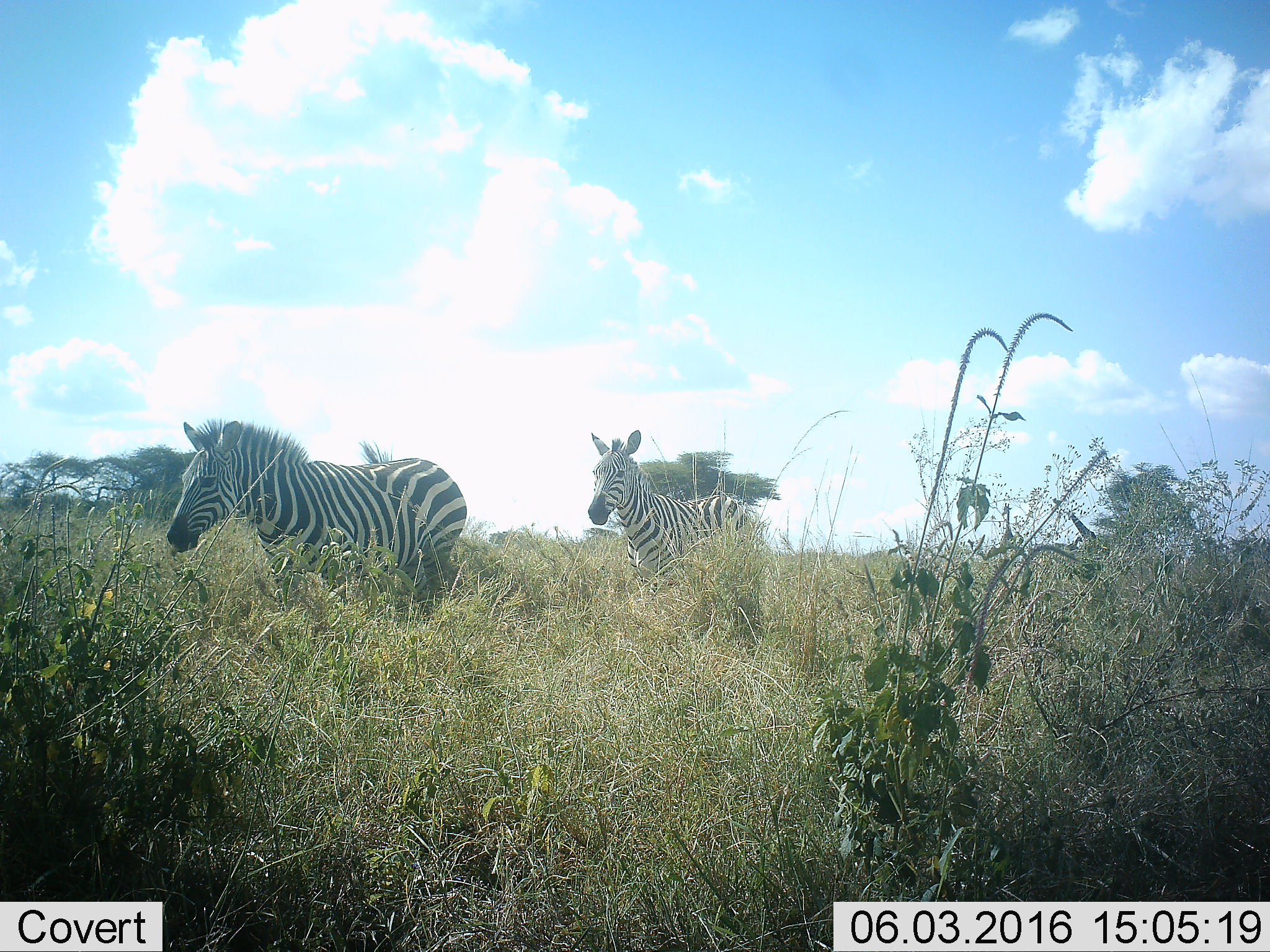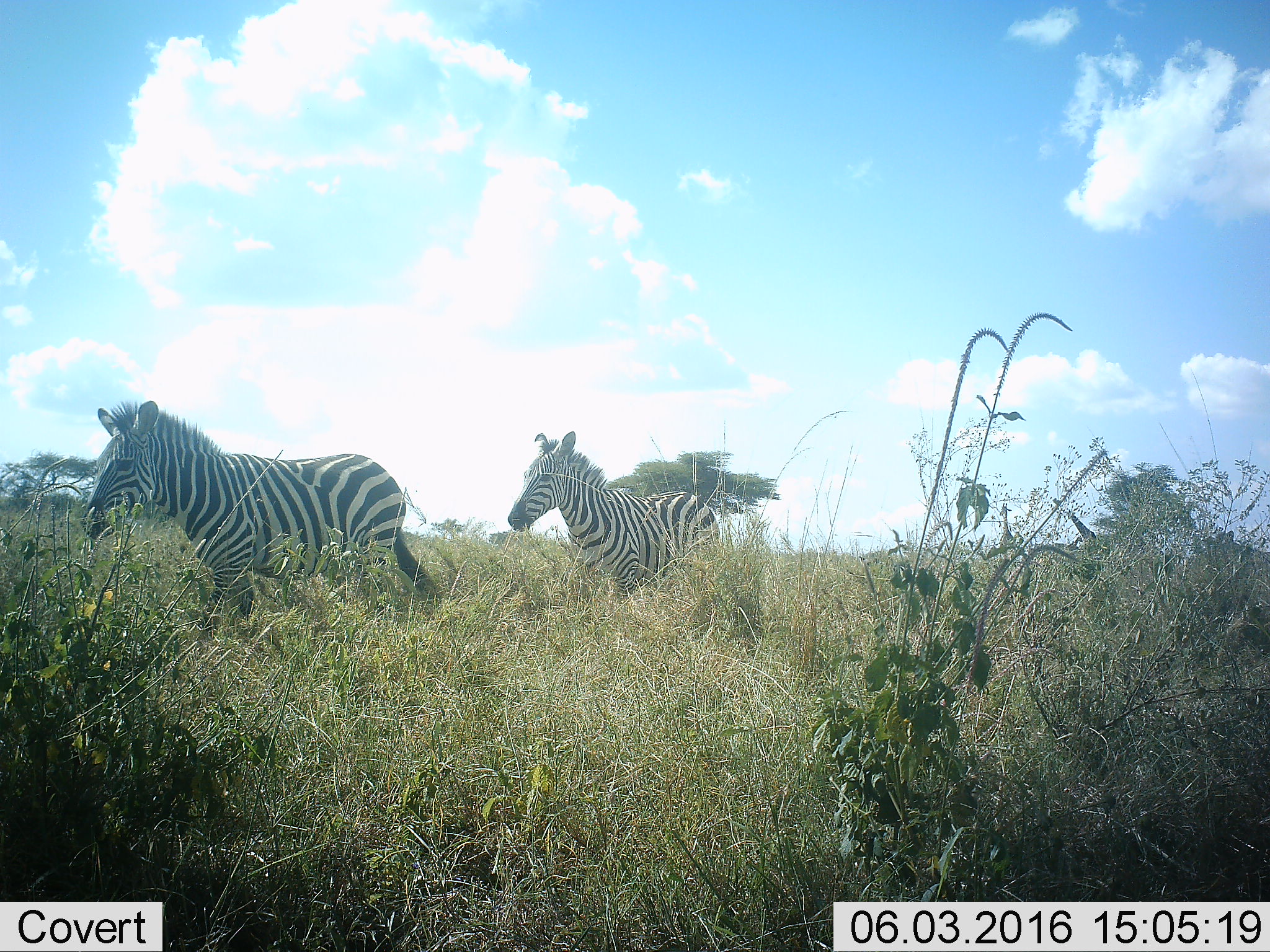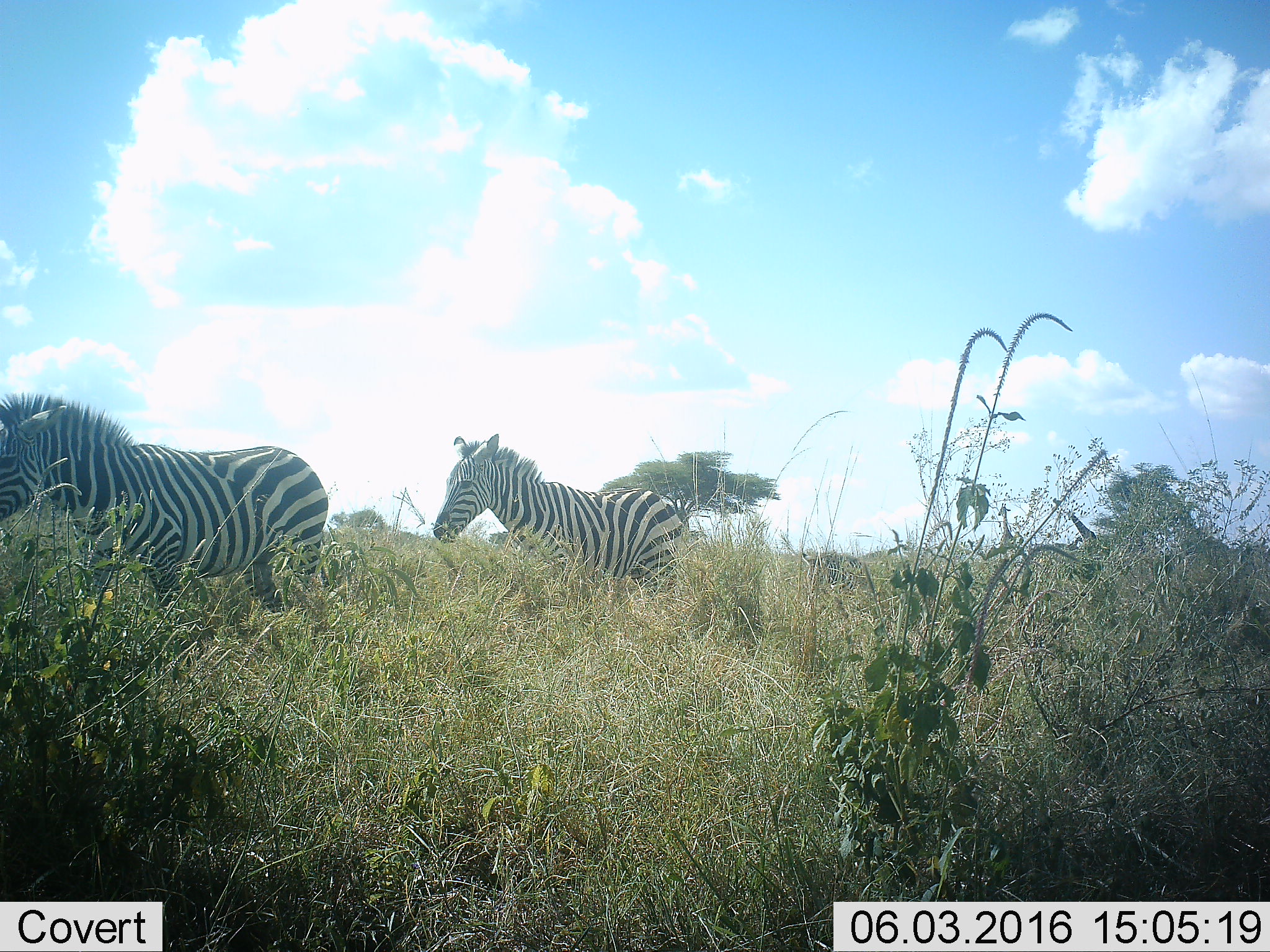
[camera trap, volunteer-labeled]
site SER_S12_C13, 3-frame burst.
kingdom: Animalia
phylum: Chordata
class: Mammalia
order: Perissodactyla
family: Equidae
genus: Equus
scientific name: Equus quagga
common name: plains zebra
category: zebraplains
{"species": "zebraplains (plains zebra) (Equus quagga)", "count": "4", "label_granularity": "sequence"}